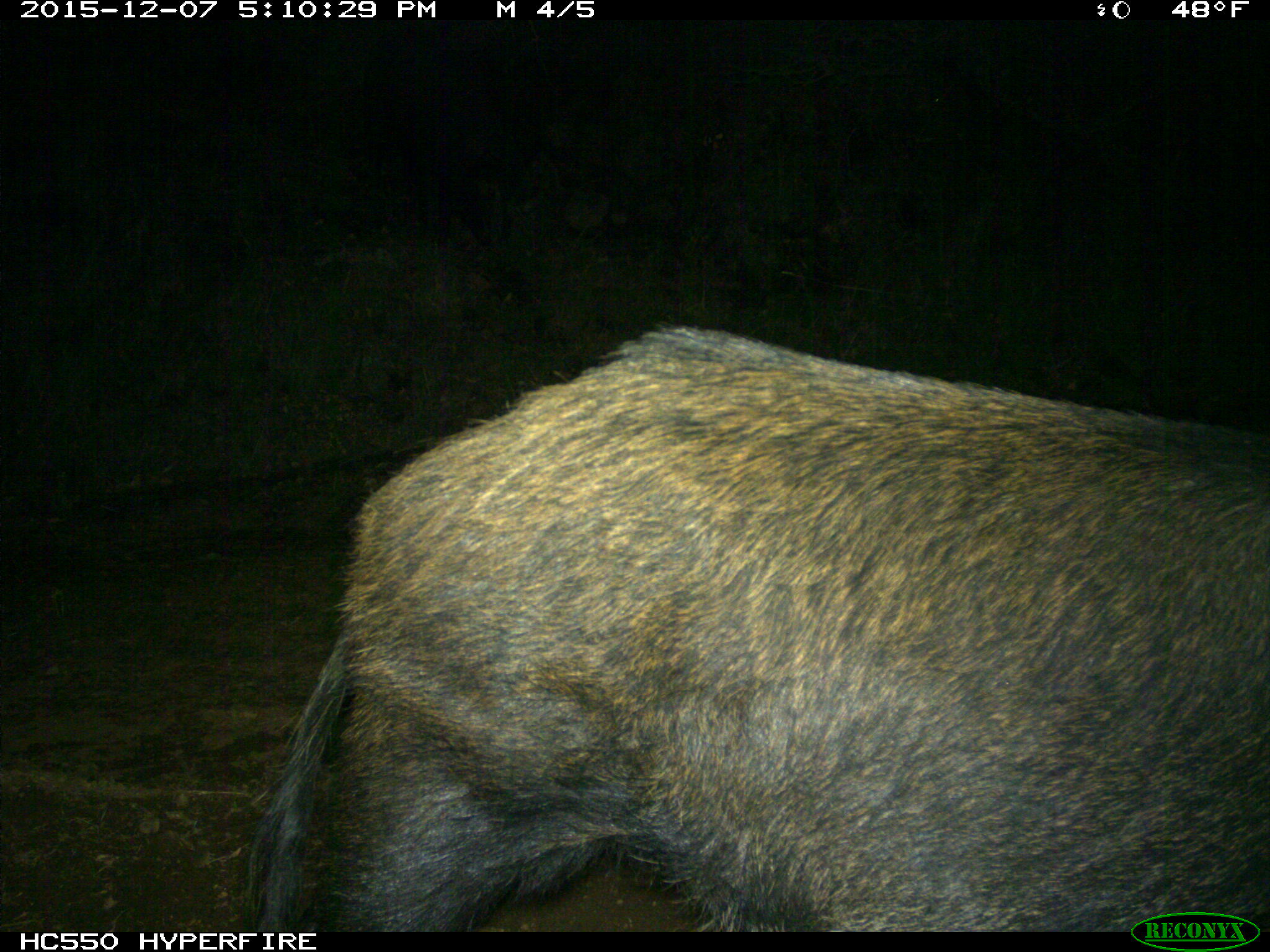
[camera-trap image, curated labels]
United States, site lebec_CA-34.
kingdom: Animalia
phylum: Chordata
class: Mammalia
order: Artiodactyla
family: Suidae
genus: Sus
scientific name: Sus scrofa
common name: wild boar